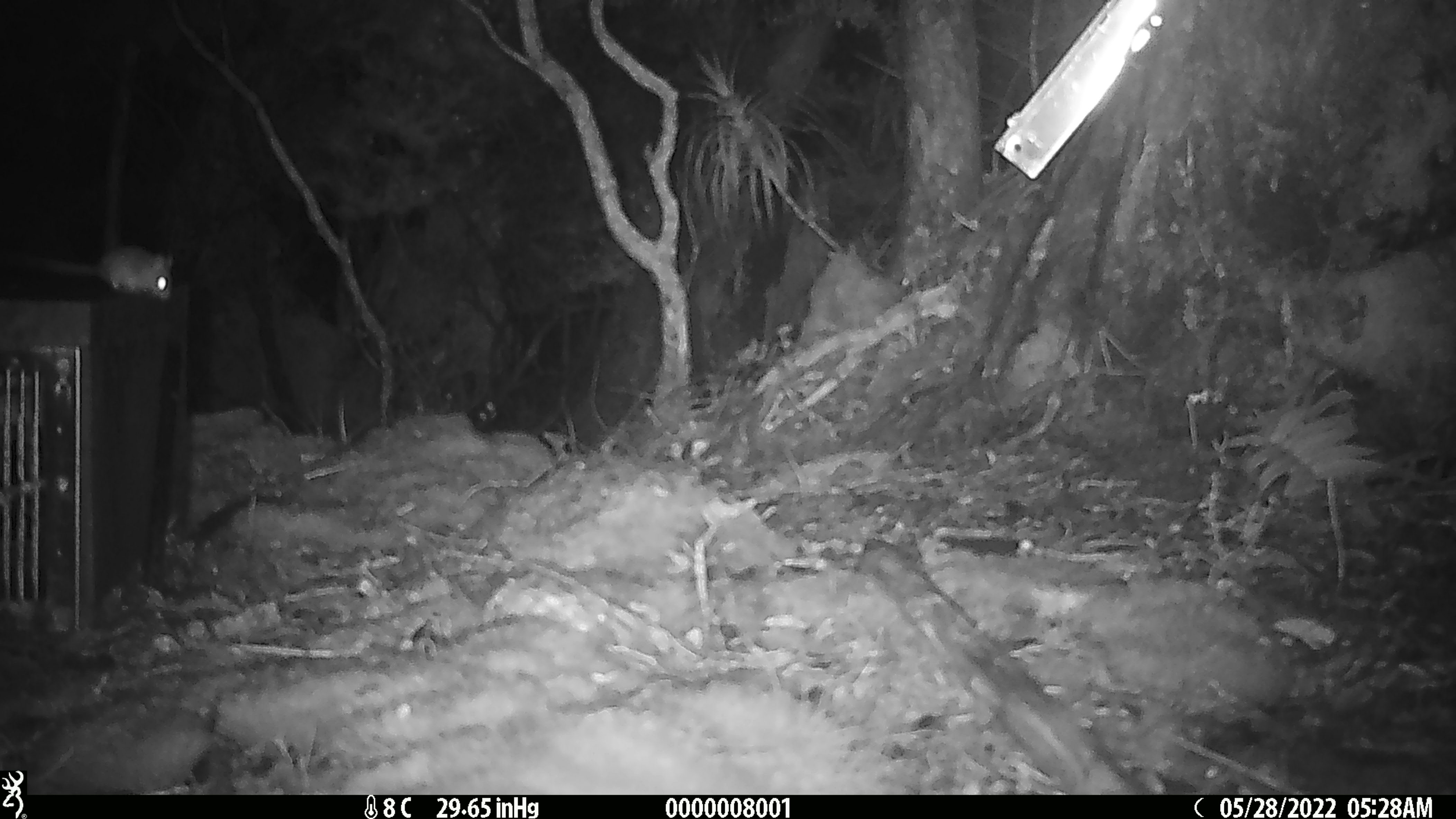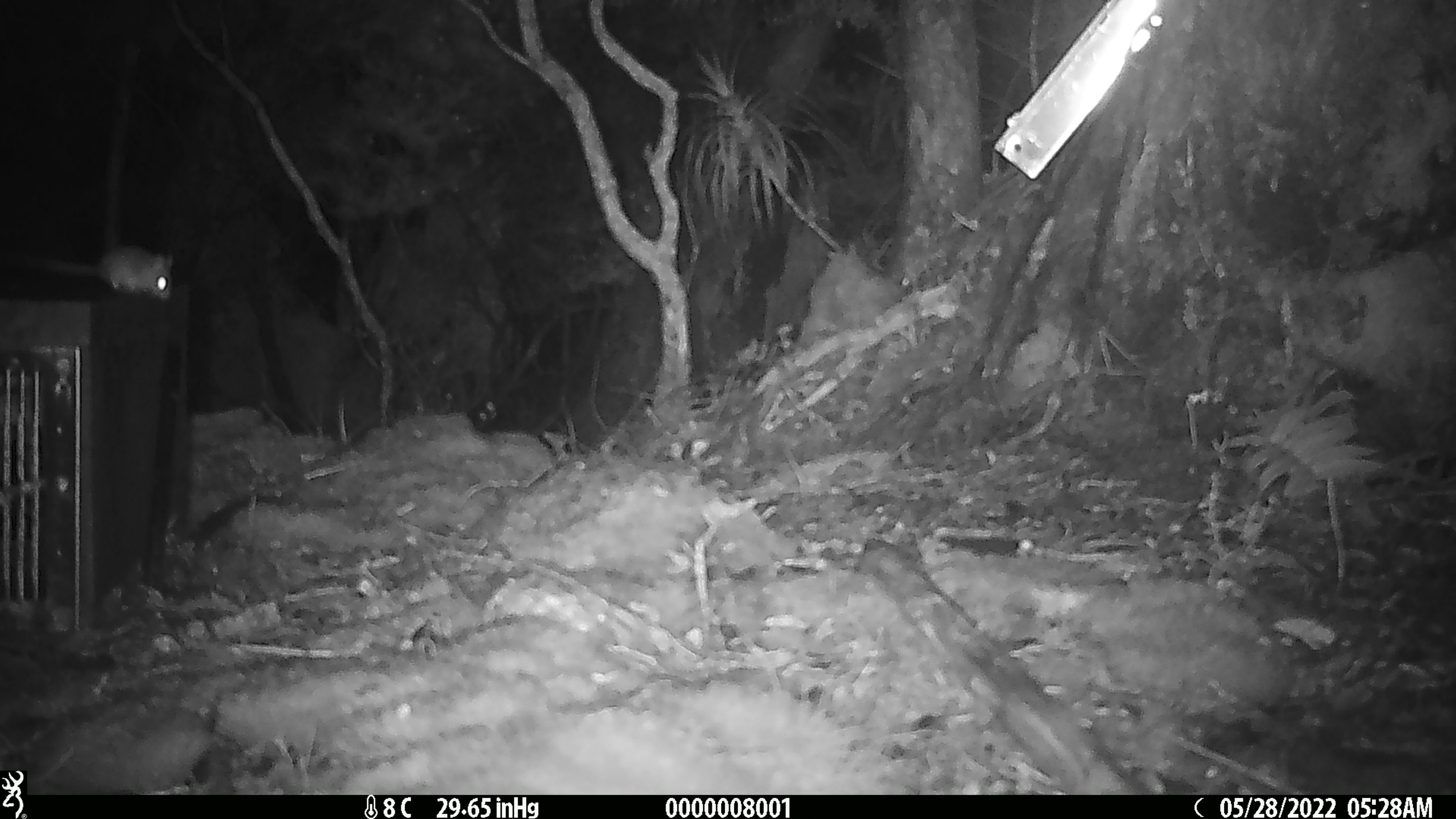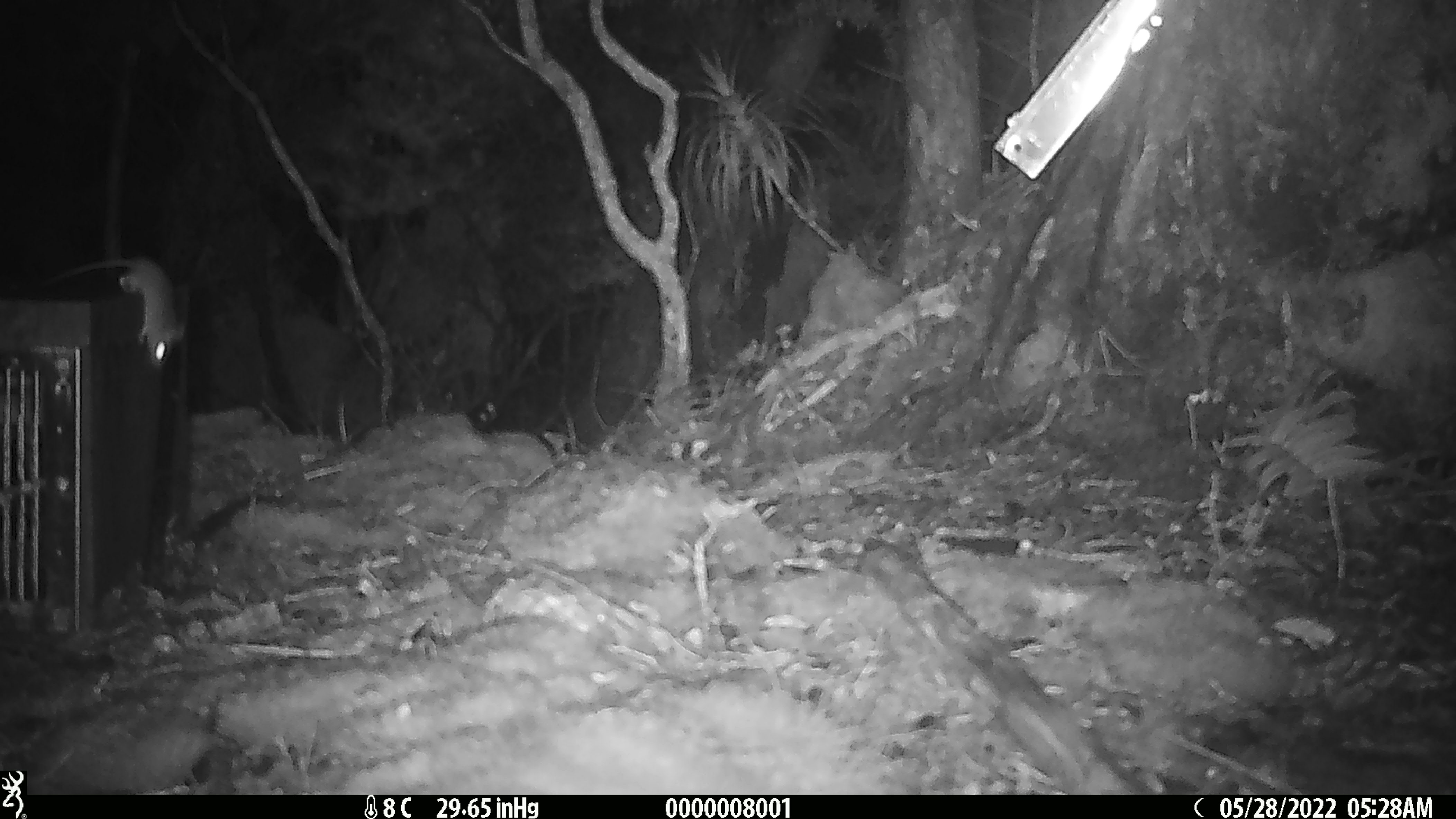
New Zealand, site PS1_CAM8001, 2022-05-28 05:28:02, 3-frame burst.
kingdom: Animalia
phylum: Chordata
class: Mammalia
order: Rodentia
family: Muridae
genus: Mus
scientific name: Mus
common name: mouse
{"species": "mouse (Mus)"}